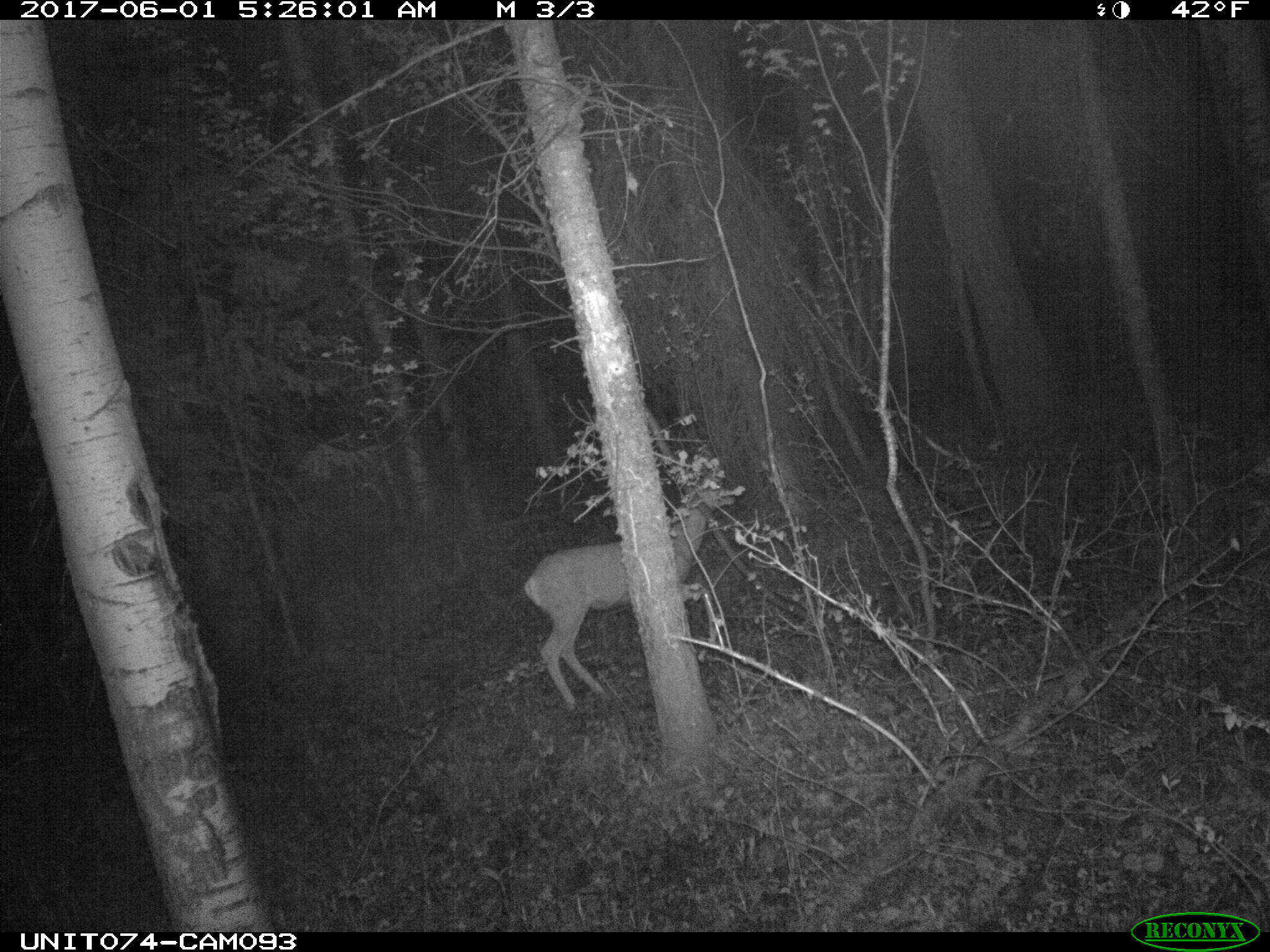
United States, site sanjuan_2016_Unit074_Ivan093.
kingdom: Animalia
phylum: Chordata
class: Mammalia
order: Artiodactyla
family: Cervidae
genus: Odocoileus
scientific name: Odocoileus hemionus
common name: mule deer